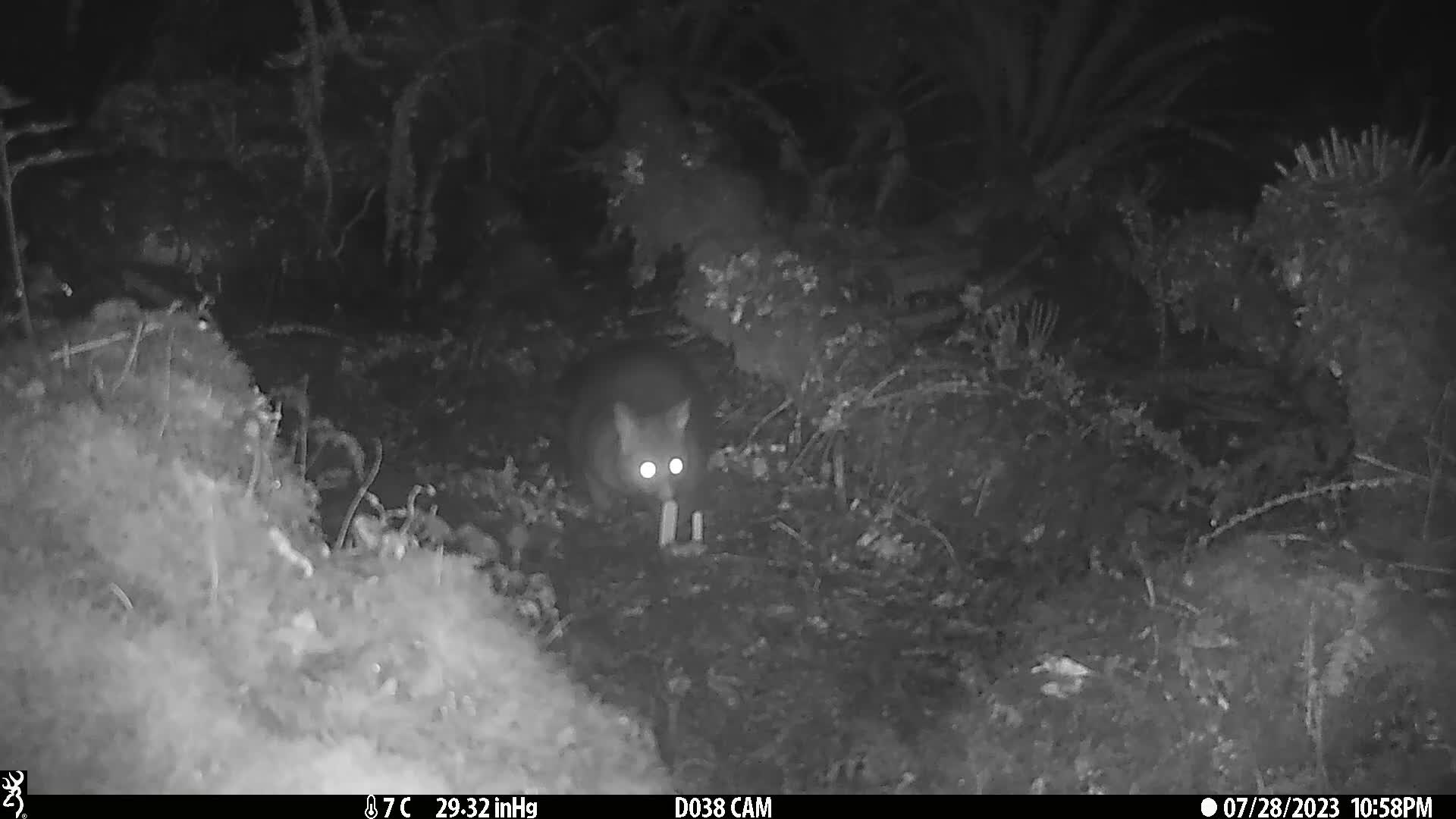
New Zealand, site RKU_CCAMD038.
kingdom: Animalia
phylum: Chordata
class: Mammalia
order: Diprotodontia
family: Phalangeridae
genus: Trichosurus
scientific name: Trichosurus vulpecula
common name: common brushtail possum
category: possum